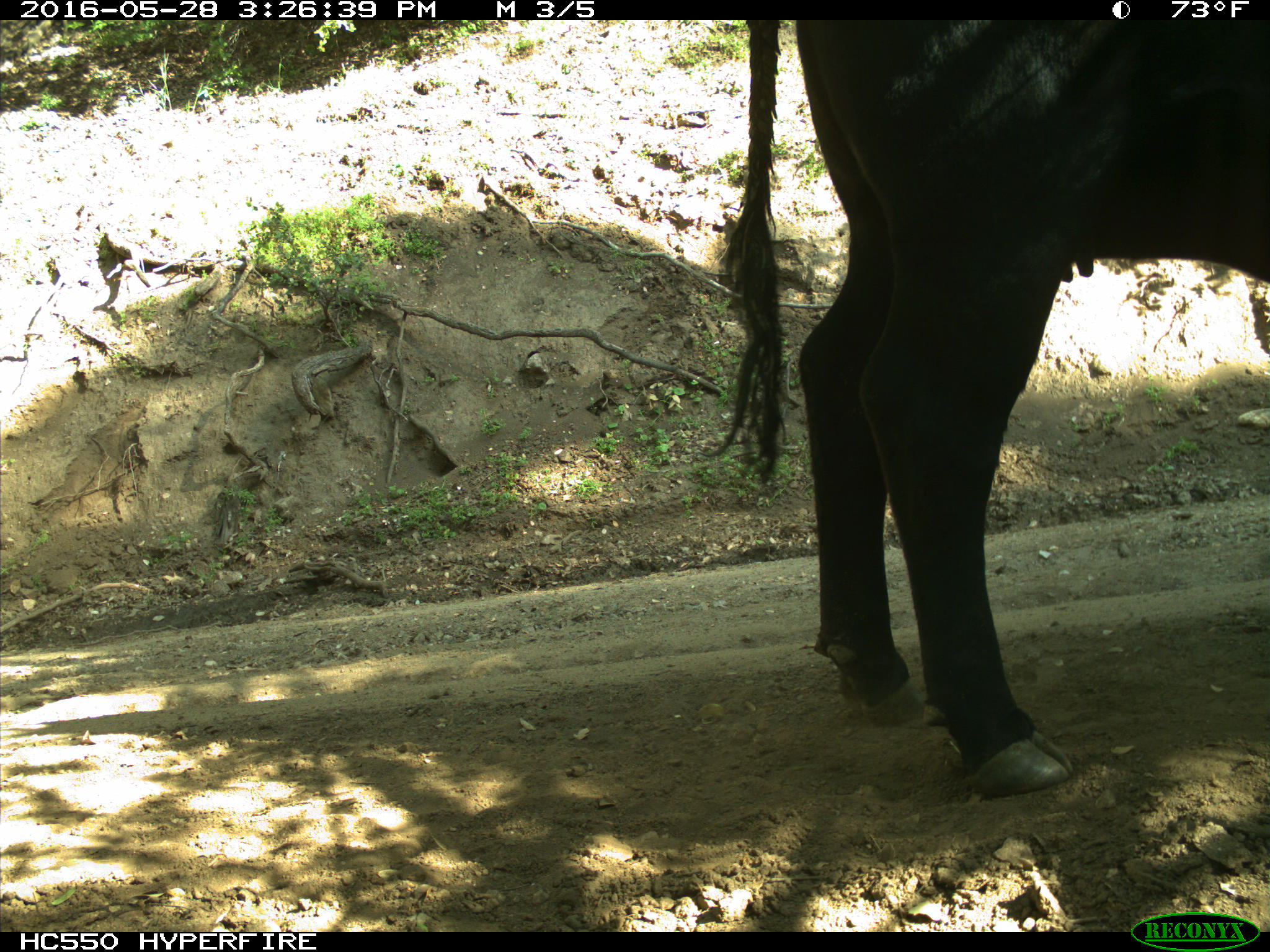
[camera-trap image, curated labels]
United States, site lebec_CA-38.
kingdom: Animalia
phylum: Chordata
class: Mammalia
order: Artiodactyla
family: Bovidae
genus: Bos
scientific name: Bos taurus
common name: domestic cow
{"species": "Bos taurus (domestic cow)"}